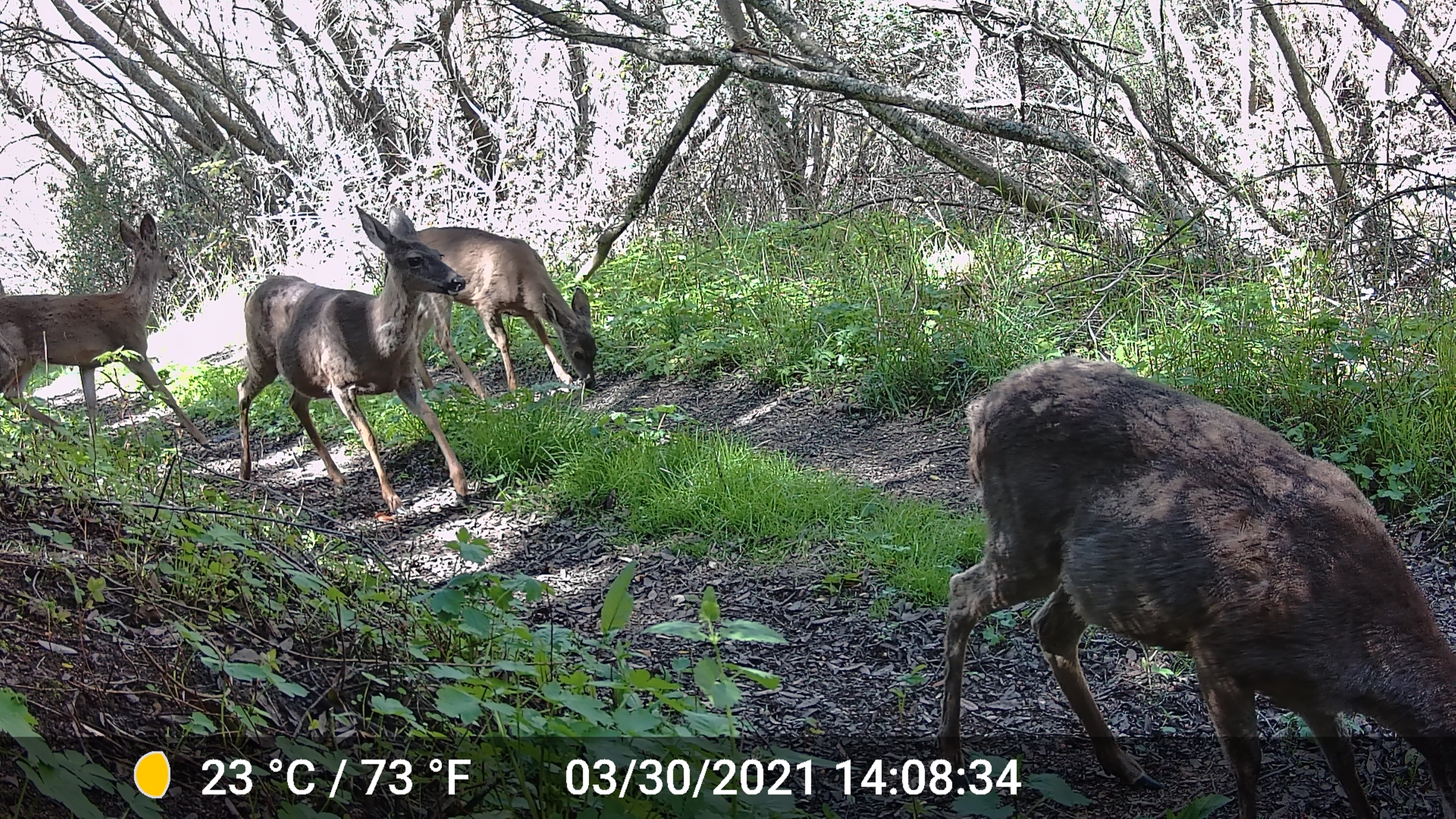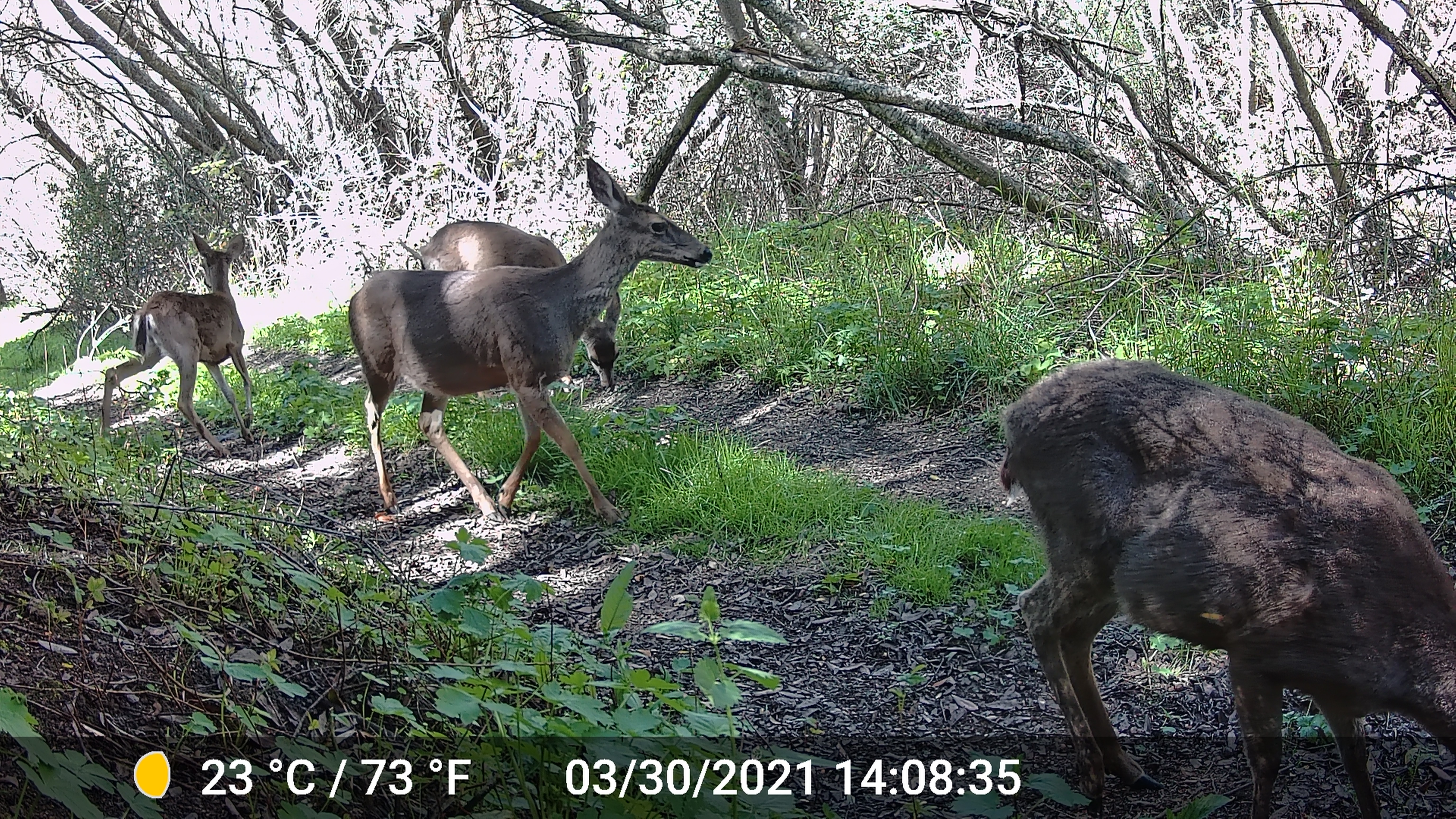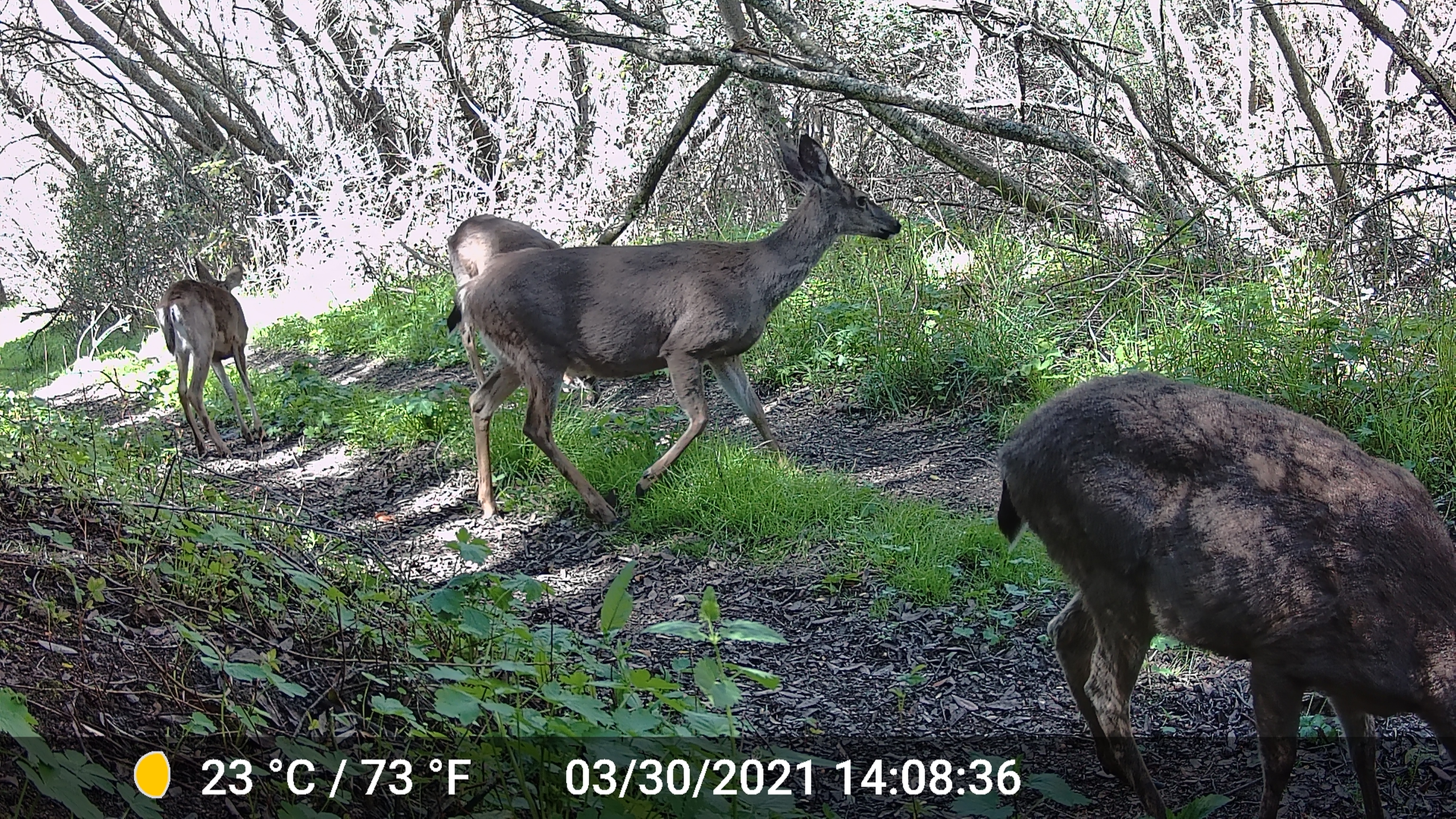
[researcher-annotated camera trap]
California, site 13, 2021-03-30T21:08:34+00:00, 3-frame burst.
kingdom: Animalia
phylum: Chordata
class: Mammalia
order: Artiodactyla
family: Cervidae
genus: Odocoileus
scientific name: Odocoileus hemionus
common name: mule deer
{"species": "mule deer (Odocoileus hemionus)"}